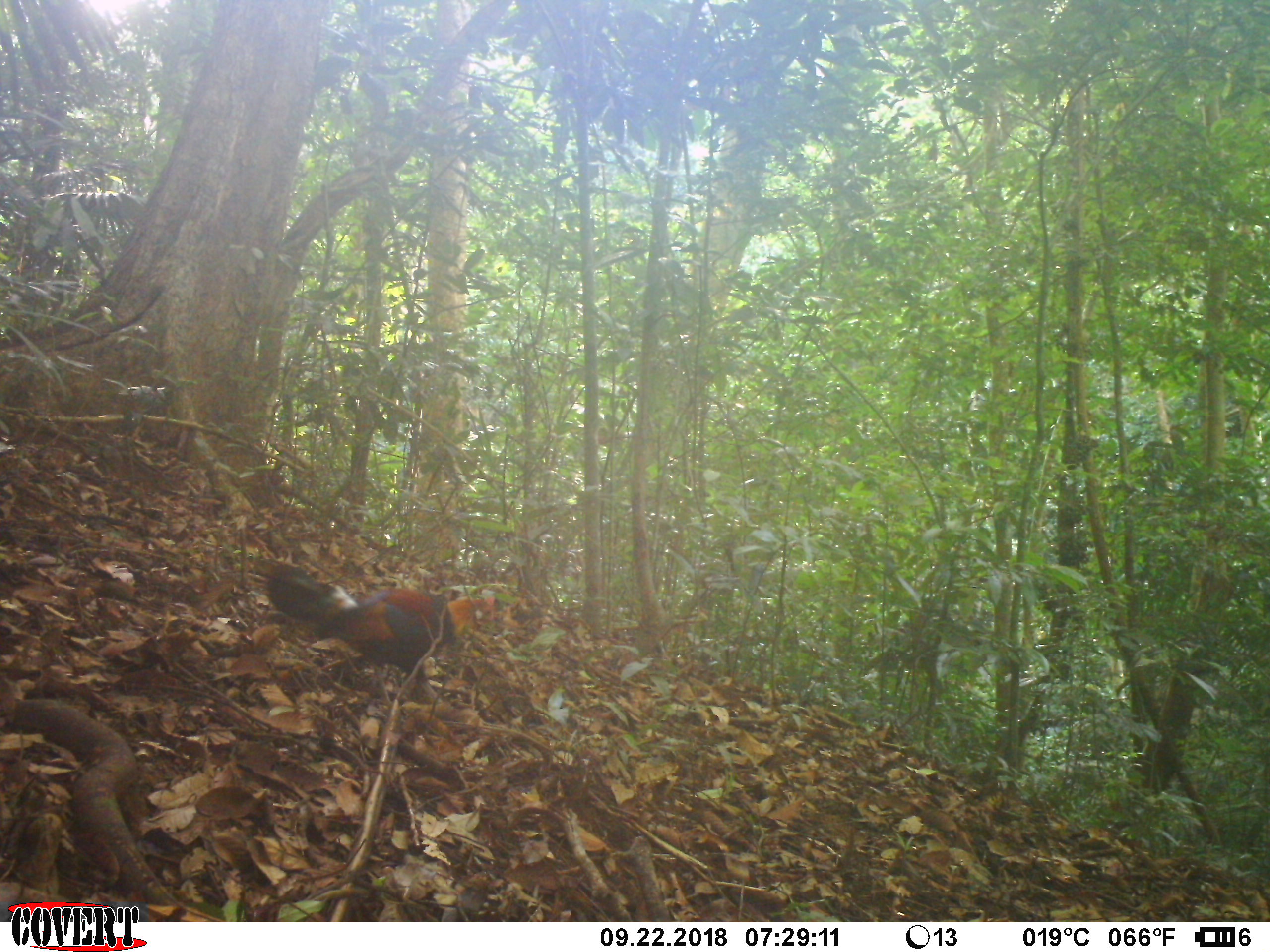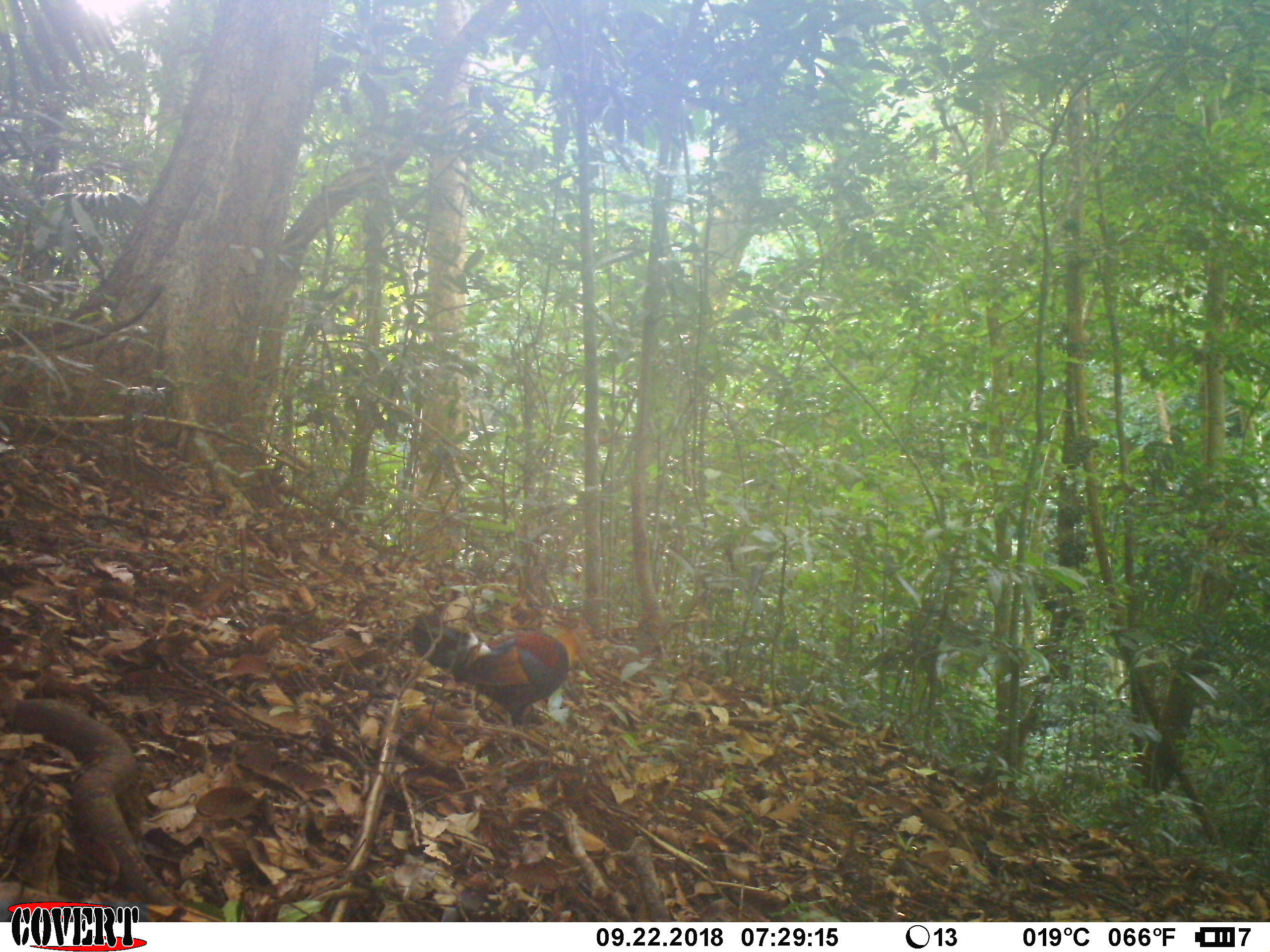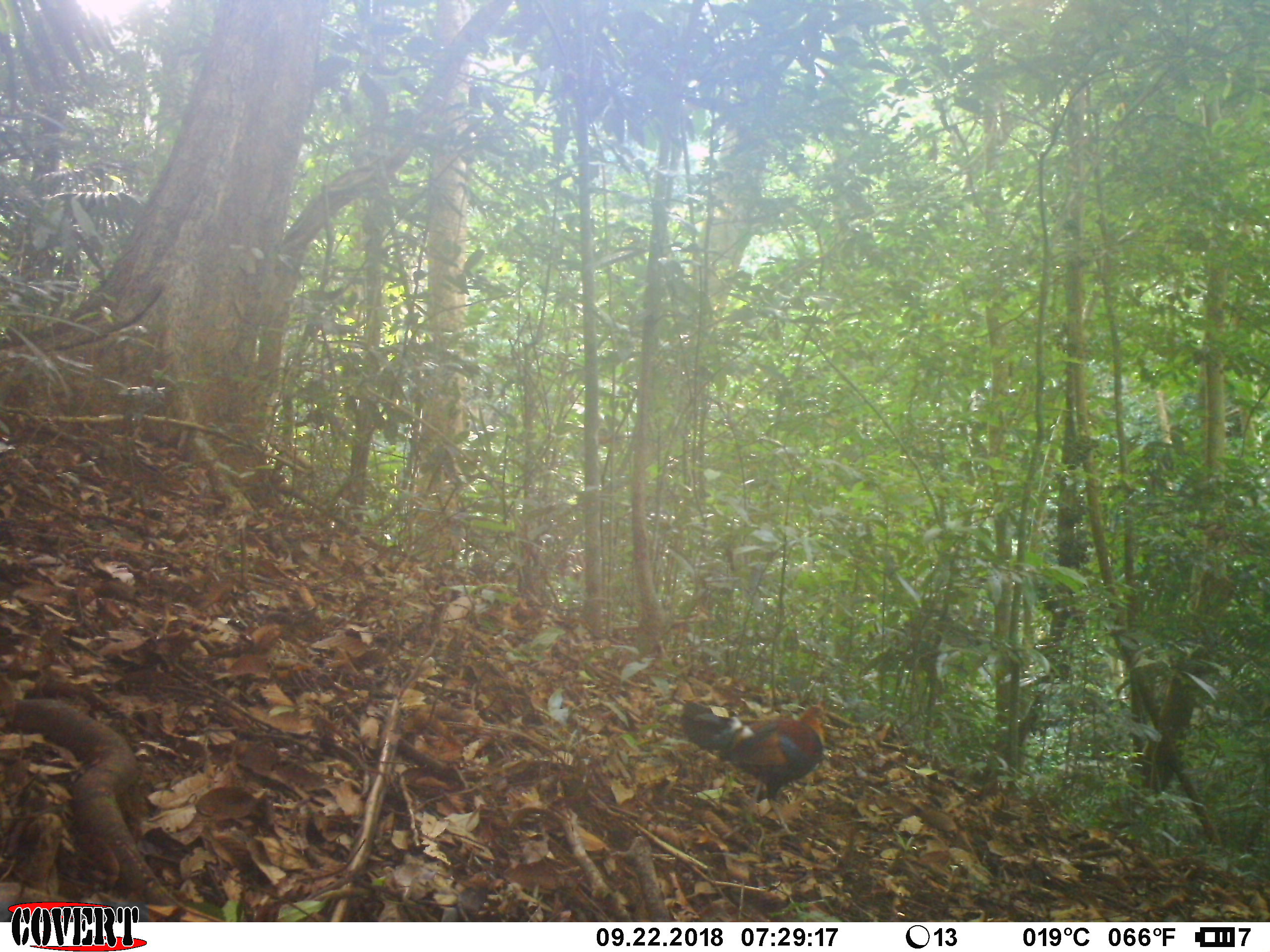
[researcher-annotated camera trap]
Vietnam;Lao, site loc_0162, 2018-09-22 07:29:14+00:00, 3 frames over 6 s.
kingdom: Animalia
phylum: Chordata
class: Aves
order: Galliformes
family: Phasianidae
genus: Gallus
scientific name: Gallus gallus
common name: red junglefowl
Red junglefowl (Gallus gallus). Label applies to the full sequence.